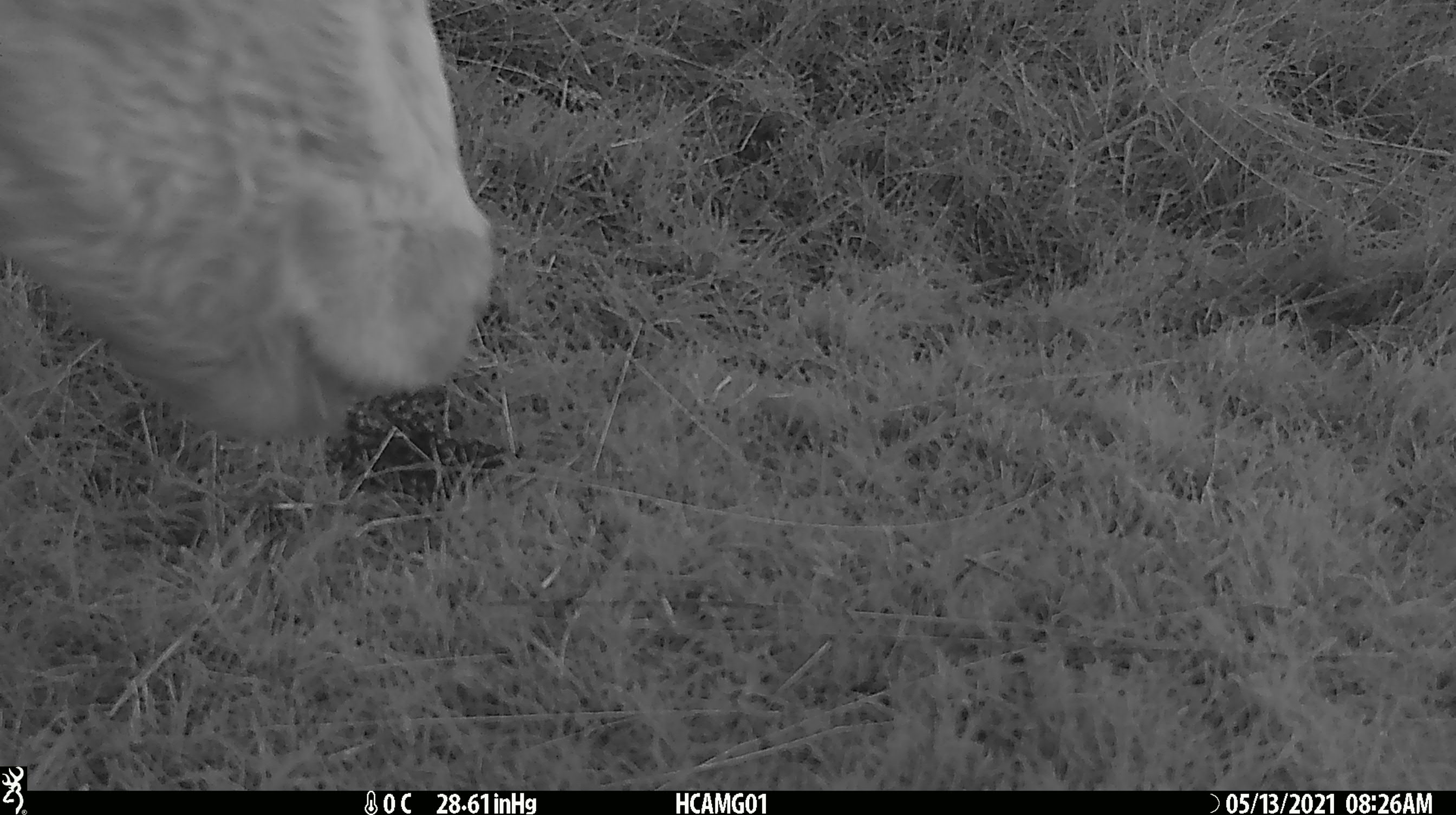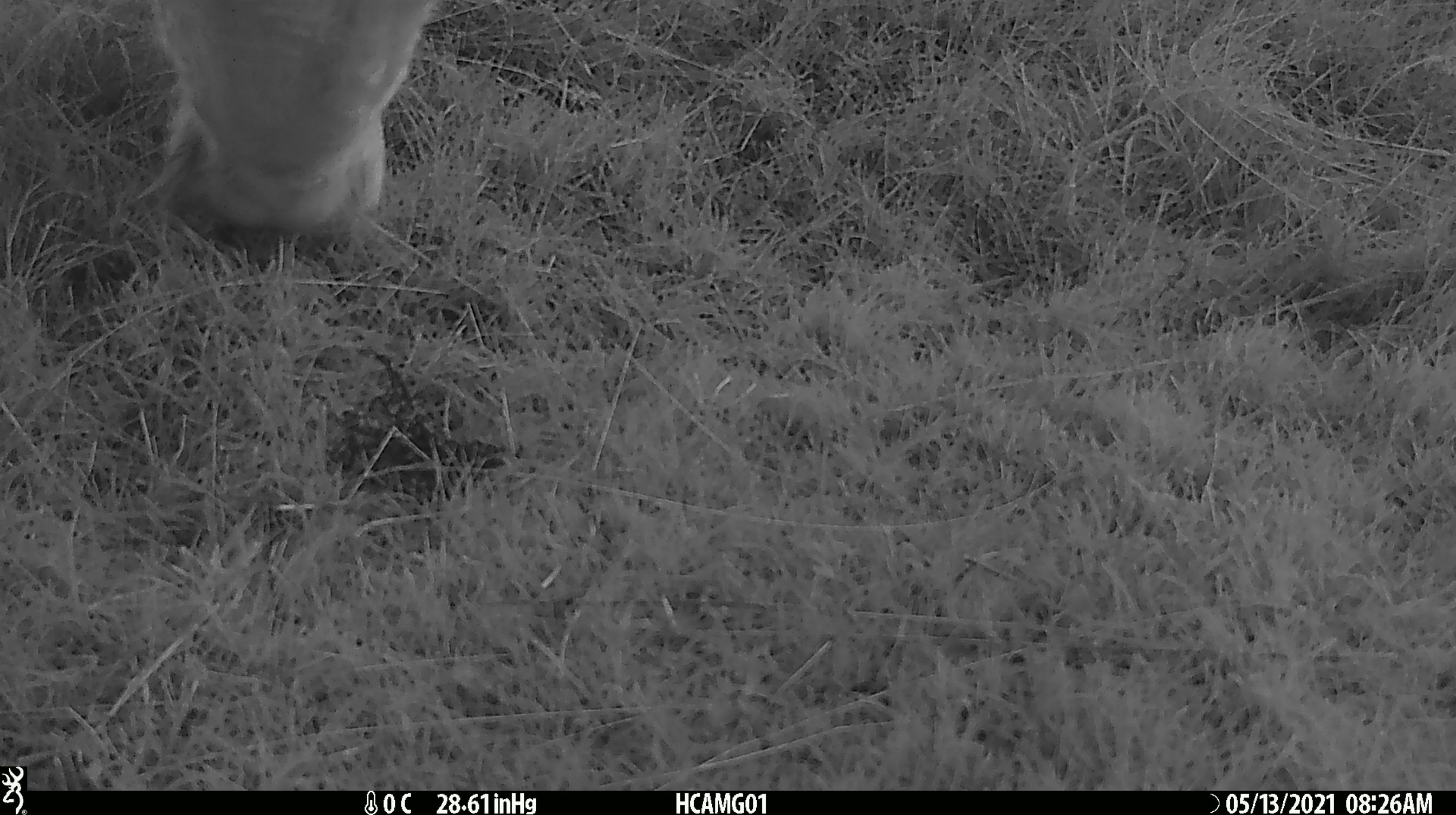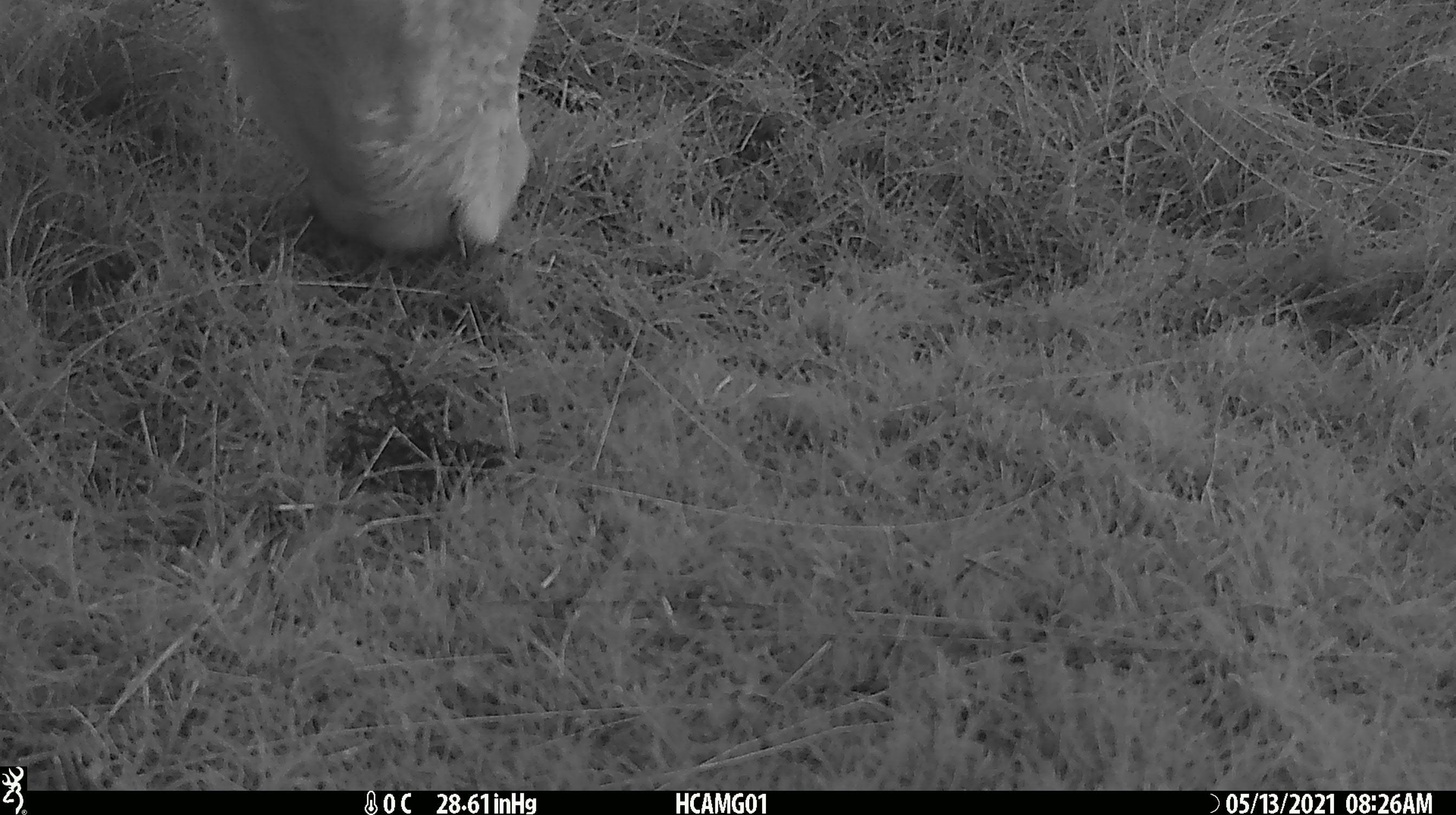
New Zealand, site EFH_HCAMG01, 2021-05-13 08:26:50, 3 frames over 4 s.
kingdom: Animalia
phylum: Chordata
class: Mammalia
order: Artiodactyla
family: Bovidae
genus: Bos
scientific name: Bos taurus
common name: domestic cow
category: cow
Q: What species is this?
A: Cow (domestic cow) (Bos taurus).